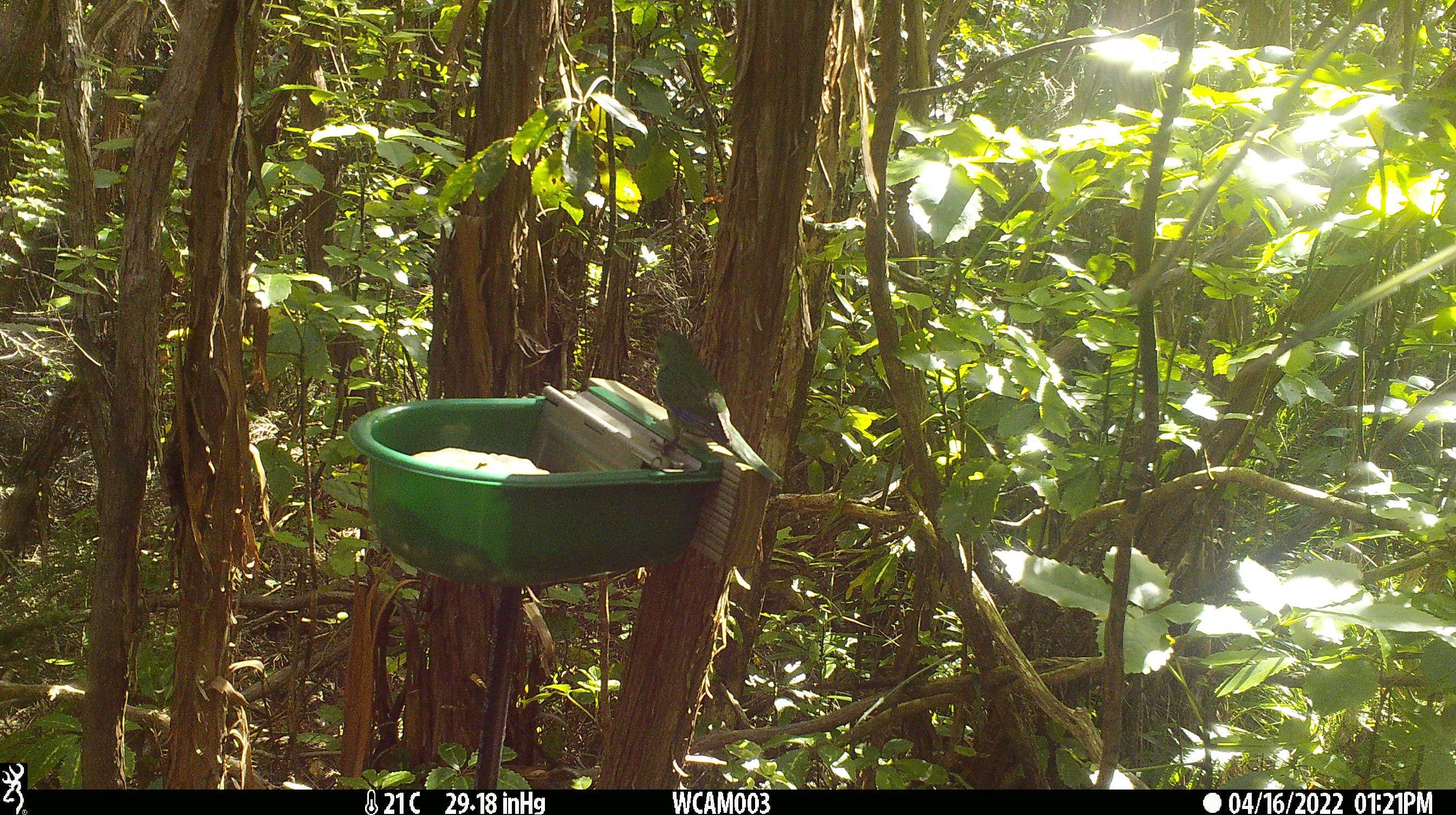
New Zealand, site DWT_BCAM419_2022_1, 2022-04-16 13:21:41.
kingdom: Animalia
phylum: Chordata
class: Aves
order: Psittaciformes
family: Psittaculidae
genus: Cyanoramphus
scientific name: Cyanoramphus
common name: parakeet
Parakeet (Cyanoramphus).